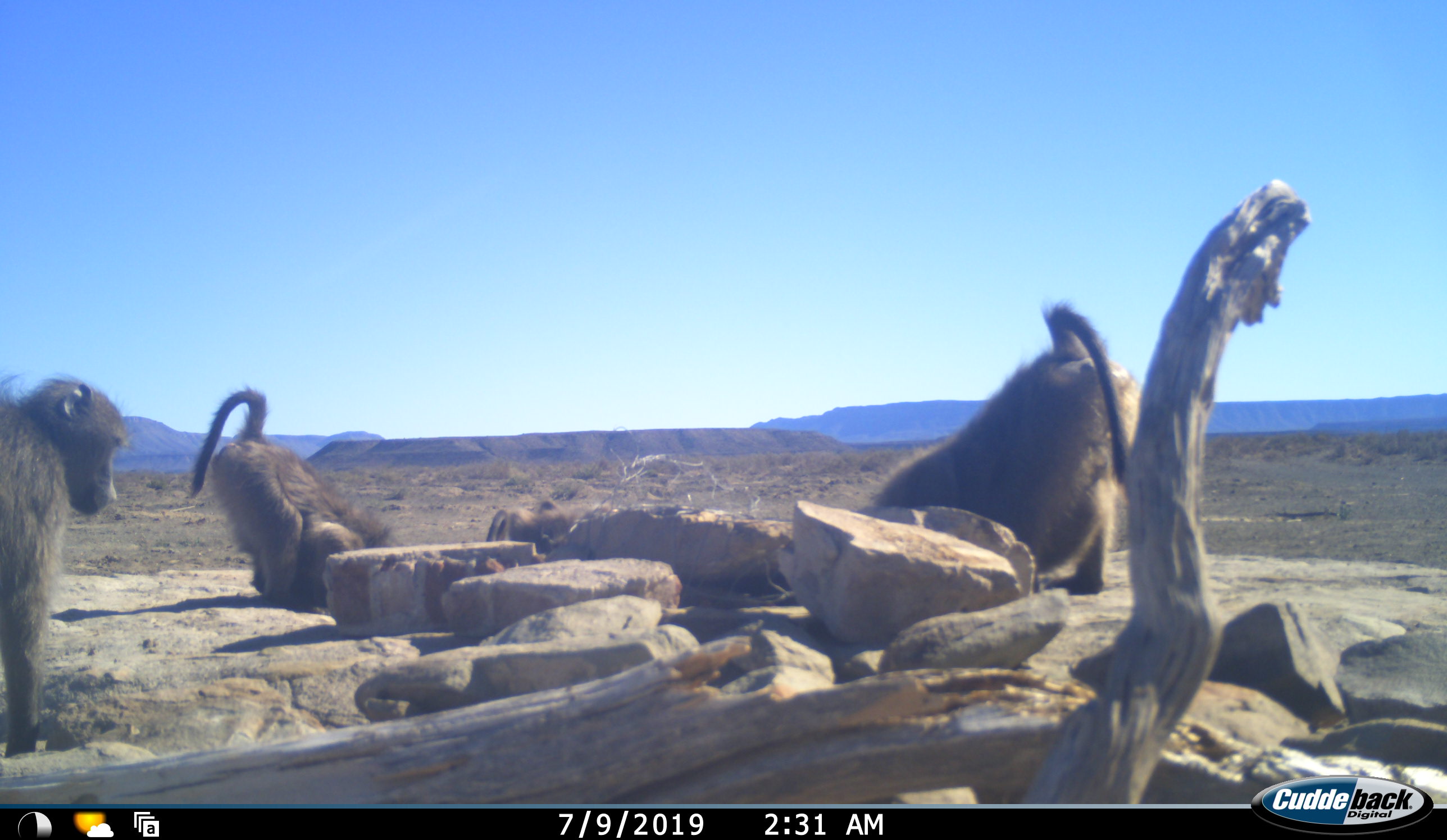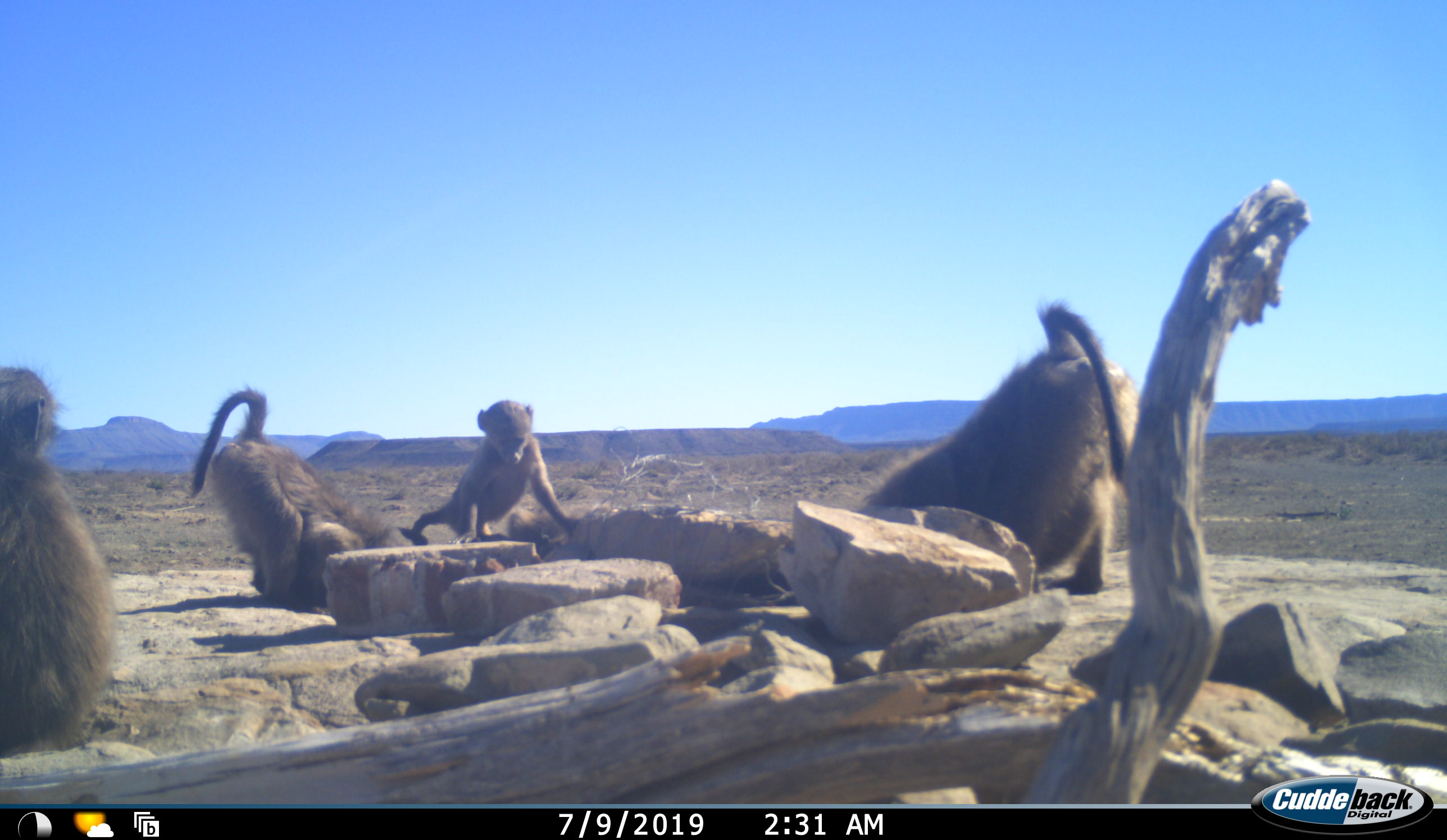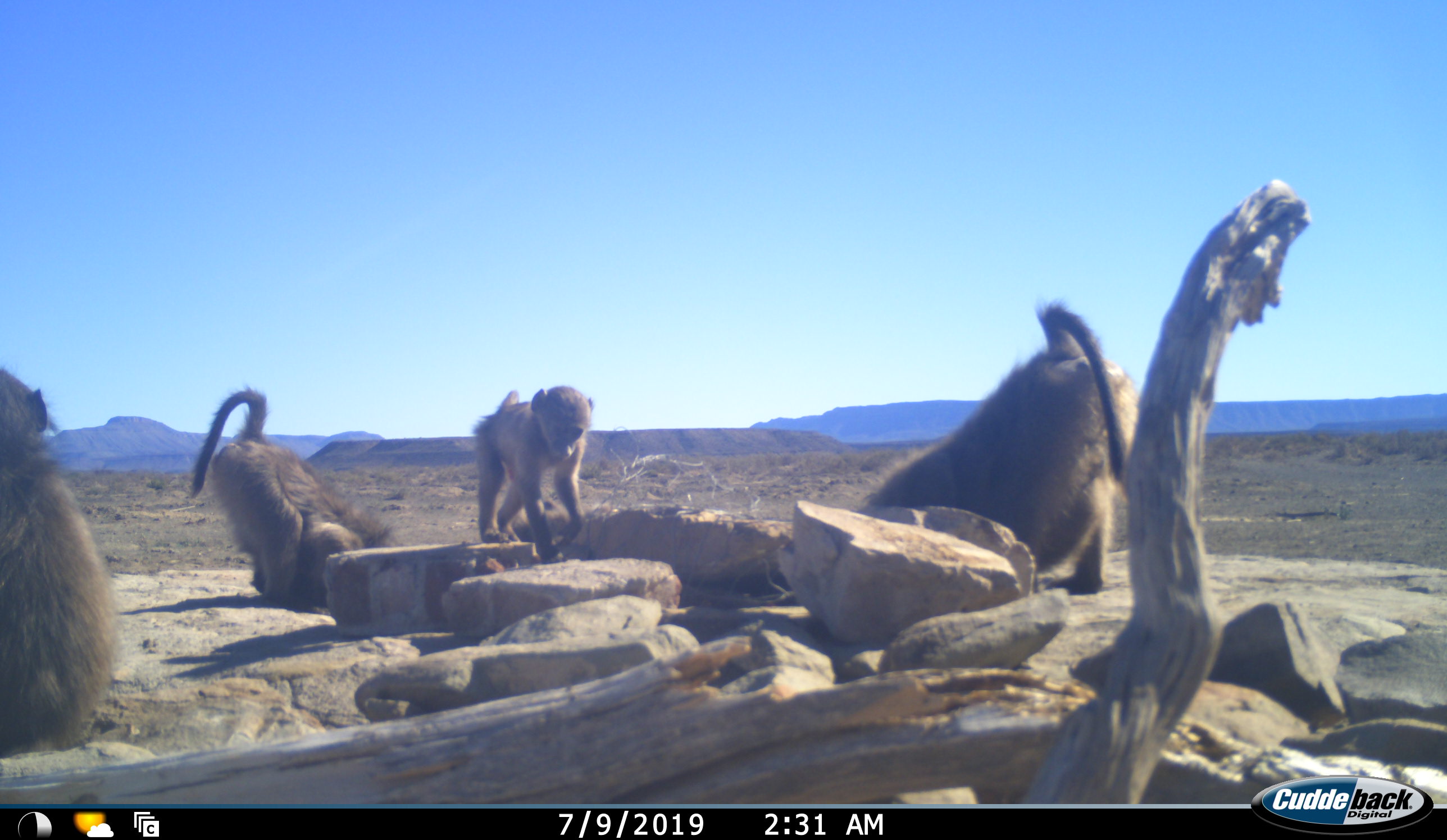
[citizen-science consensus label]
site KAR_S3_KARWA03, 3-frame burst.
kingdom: Animalia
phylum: Chordata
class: Mammalia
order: Primates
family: Cercopithecidae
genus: Papio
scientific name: Papio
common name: baboon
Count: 4.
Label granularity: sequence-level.